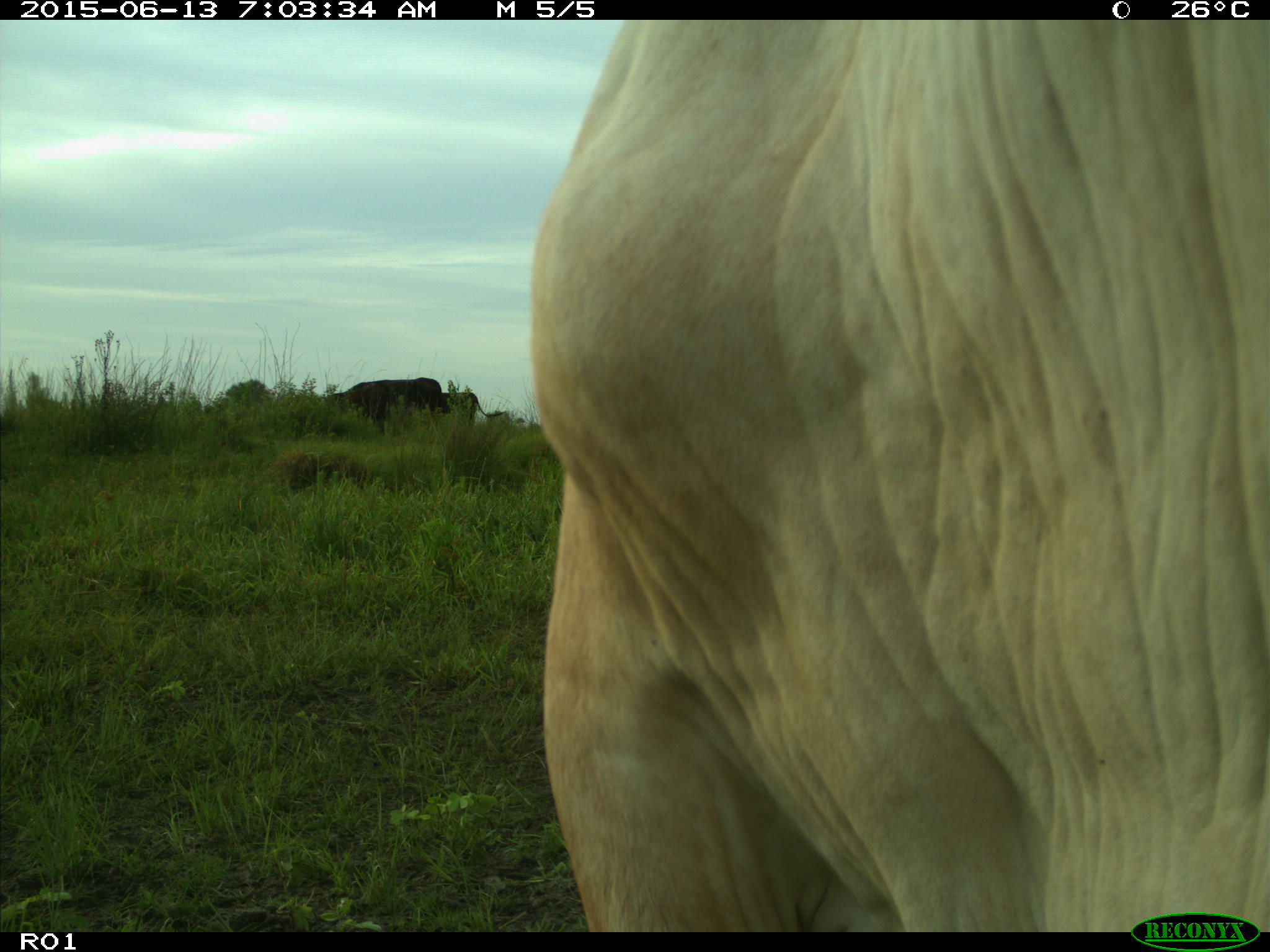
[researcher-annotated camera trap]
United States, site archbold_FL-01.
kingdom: Animalia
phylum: Chordata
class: Mammalia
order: Artiodactyla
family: Bovidae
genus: Bos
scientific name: Bos taurus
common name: domestic cow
Bos taurus (domestic cow).